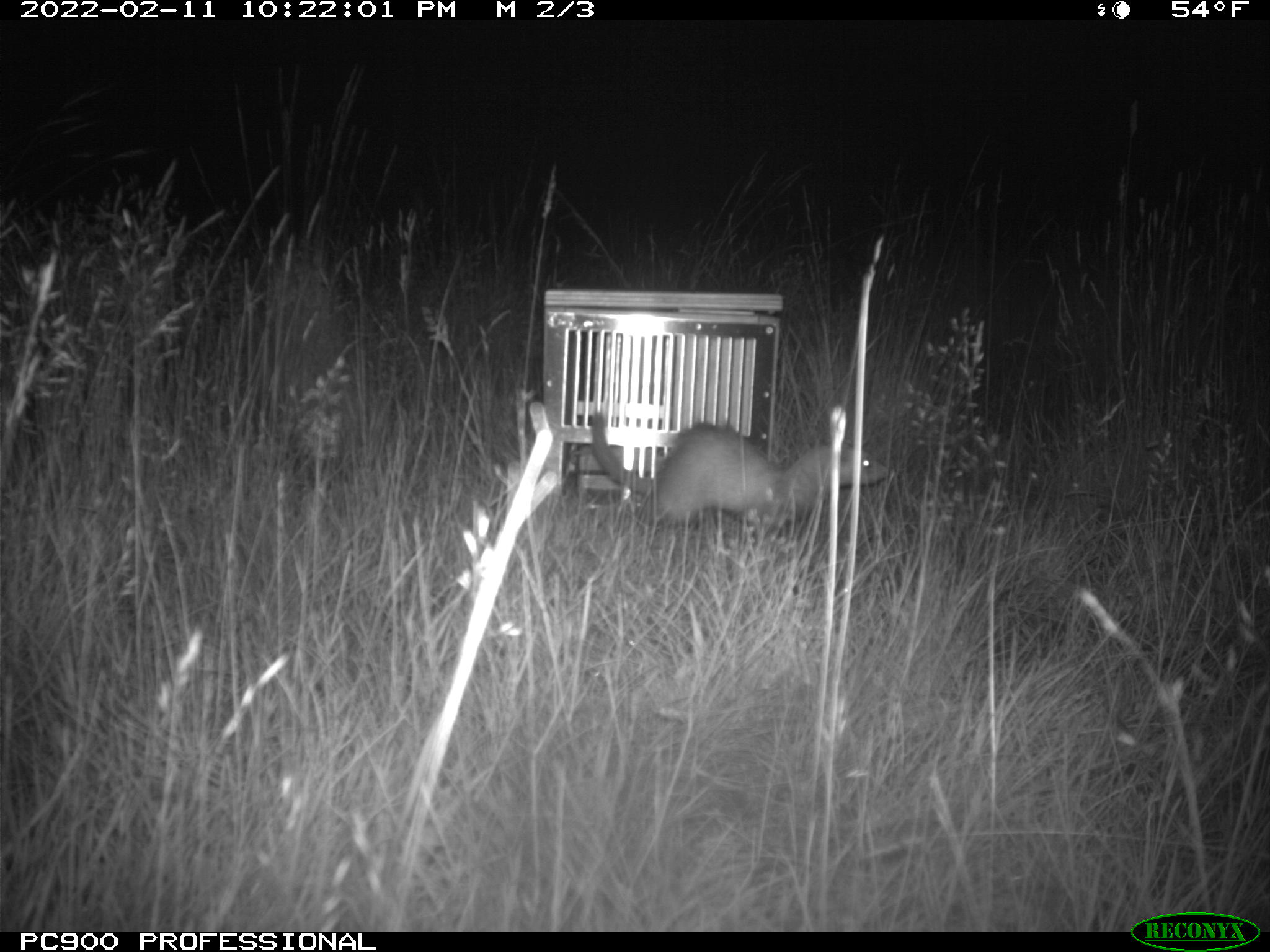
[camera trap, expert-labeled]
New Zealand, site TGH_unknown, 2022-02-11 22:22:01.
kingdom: Animalia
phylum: Chordata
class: Mammalia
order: Carnivora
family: Mustelidae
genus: Mustela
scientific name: Mustela furo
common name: ferret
Ferret (Mustela furo).